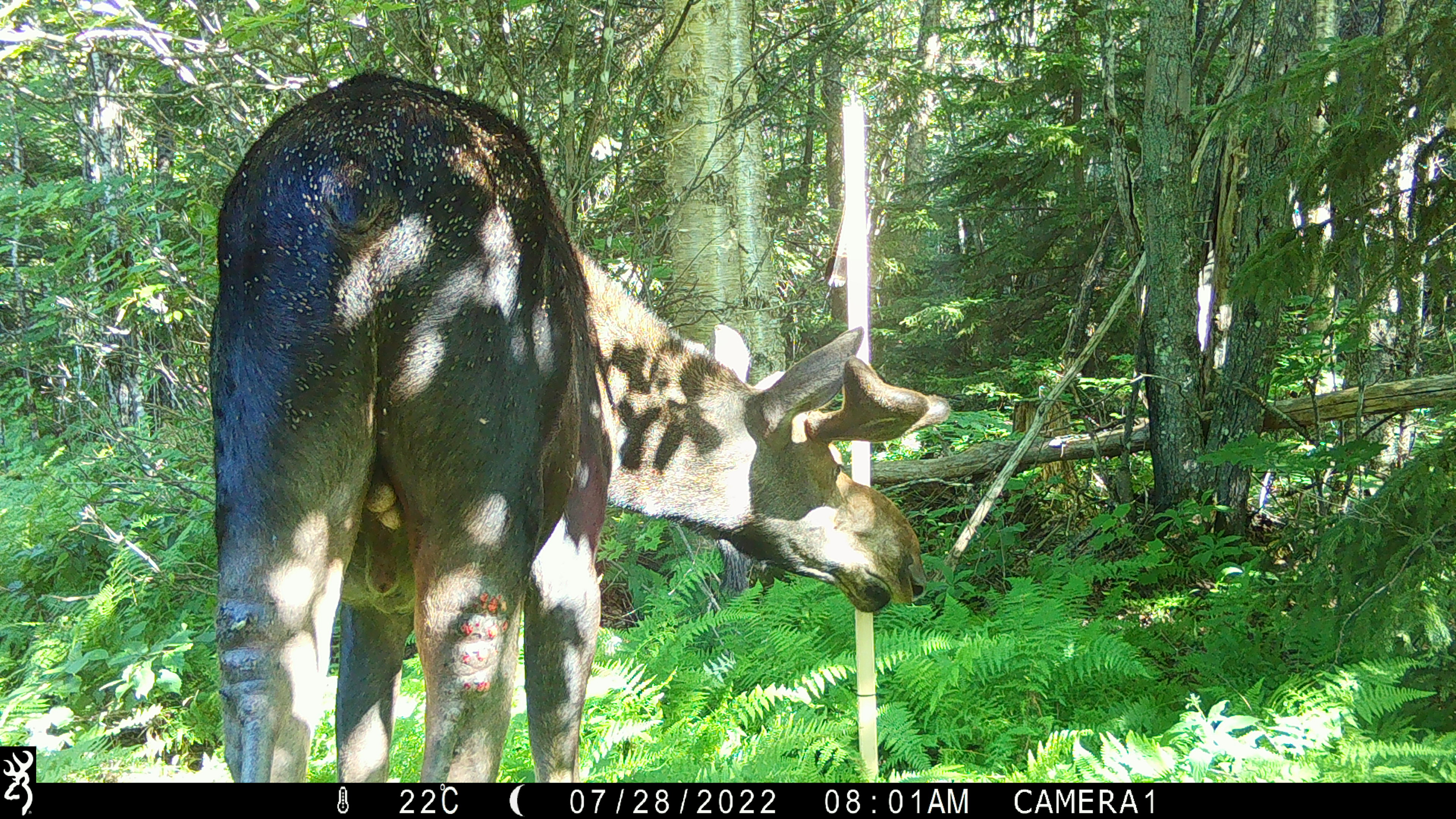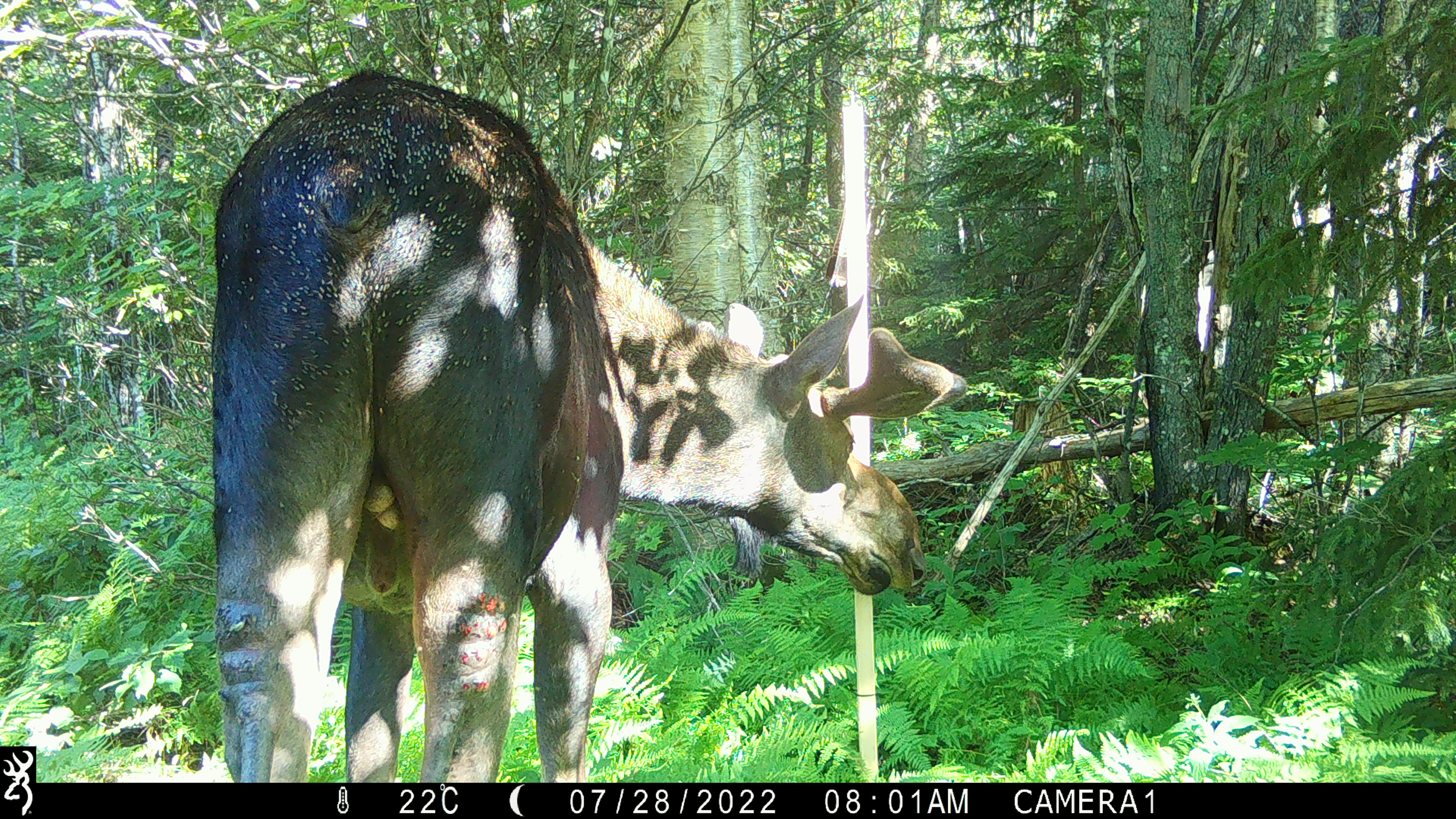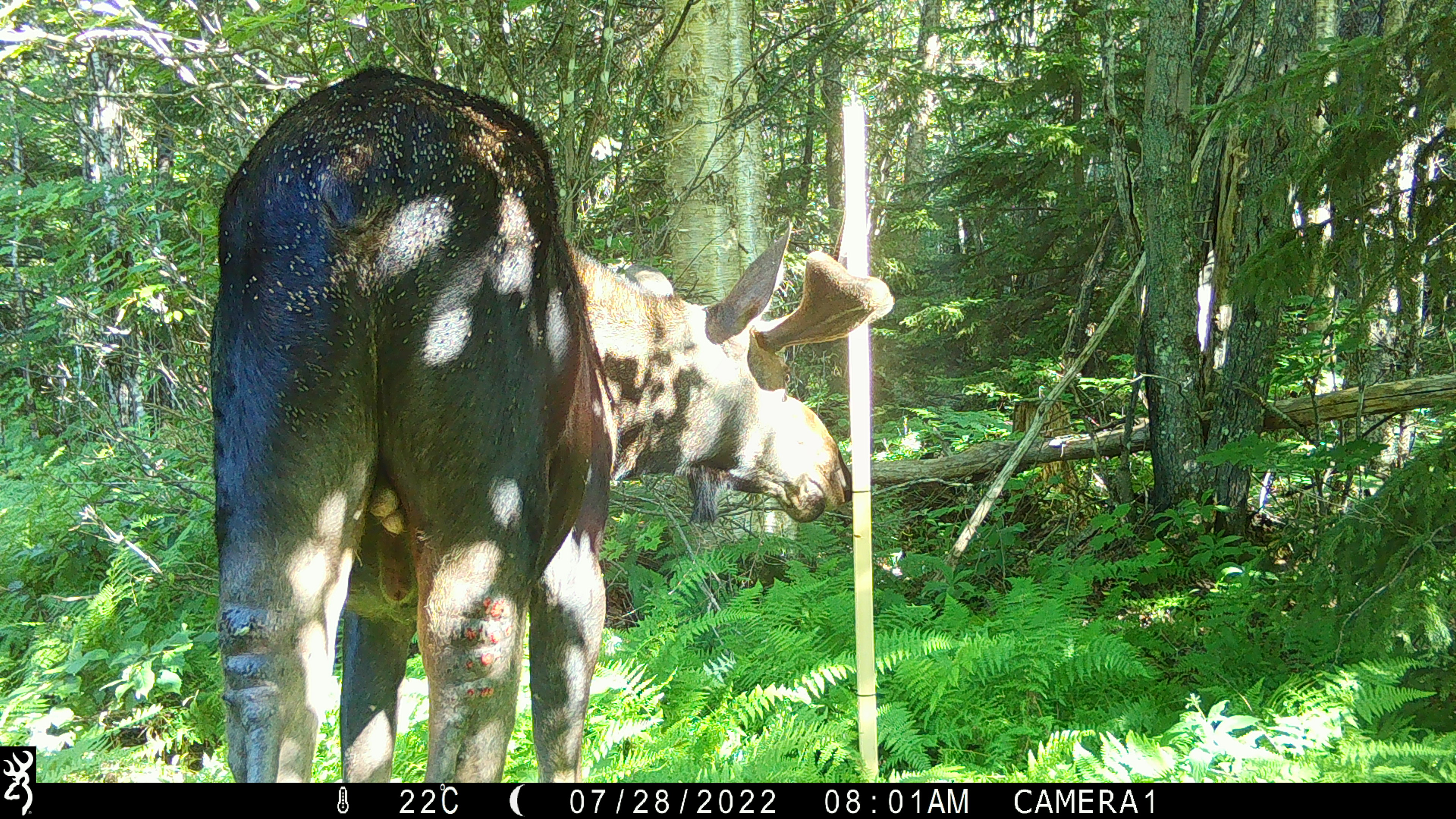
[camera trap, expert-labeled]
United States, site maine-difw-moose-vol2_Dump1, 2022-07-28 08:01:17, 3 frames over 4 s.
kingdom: Animalia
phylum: Chordata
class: Mammalia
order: Artiodactyla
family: Cervidae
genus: Alces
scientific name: Alces alces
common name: moose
Moose (Alces alces).